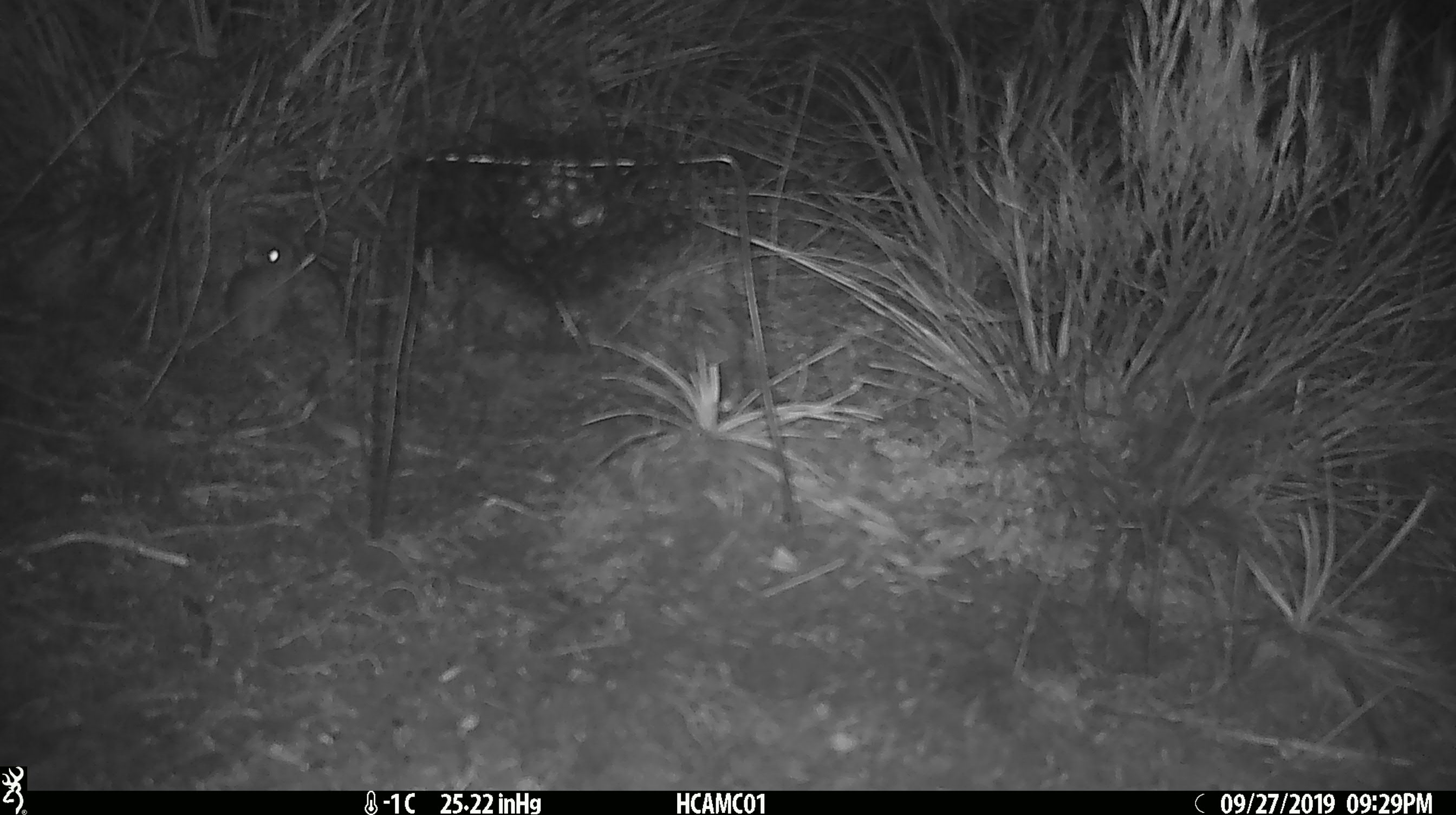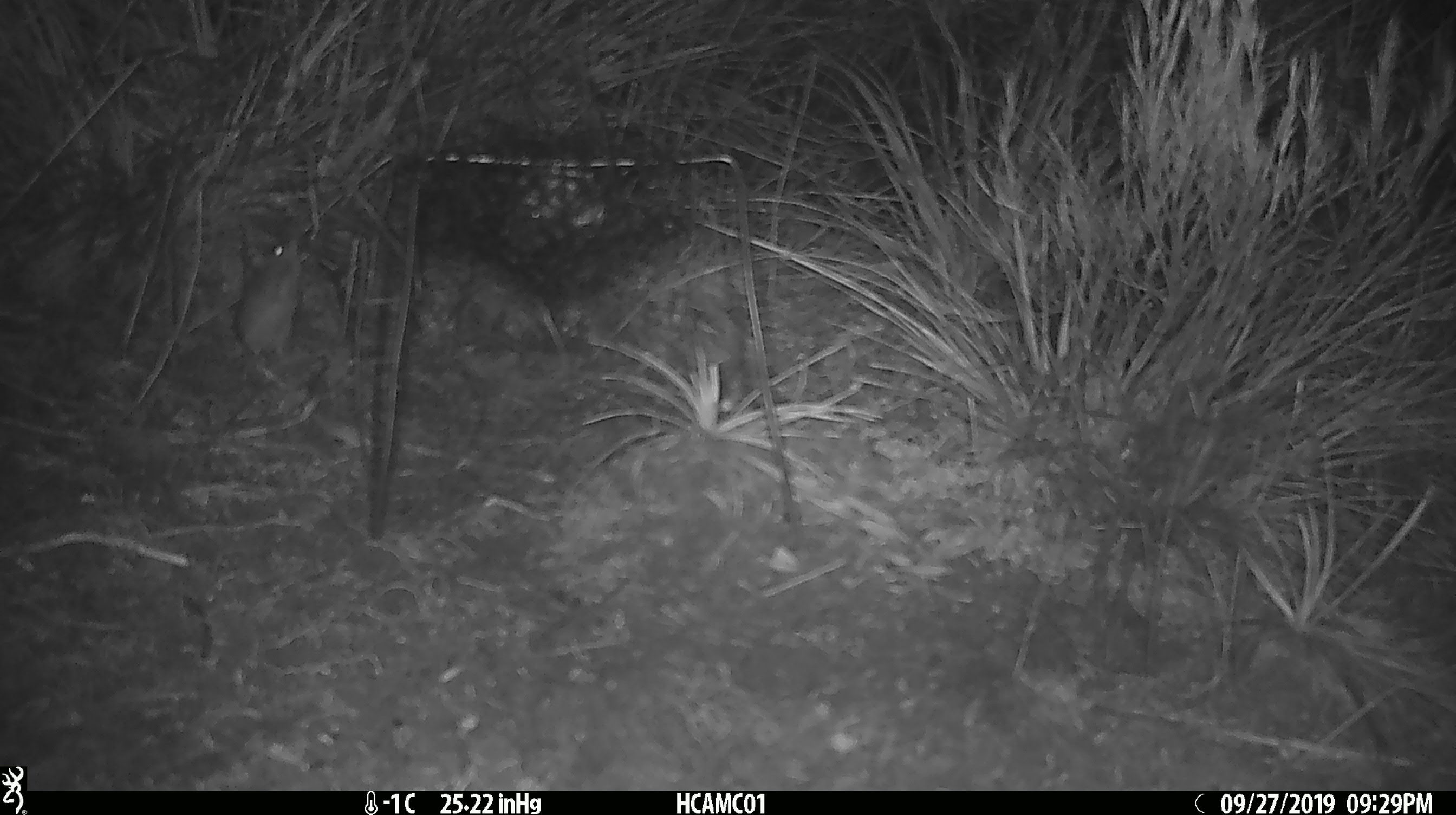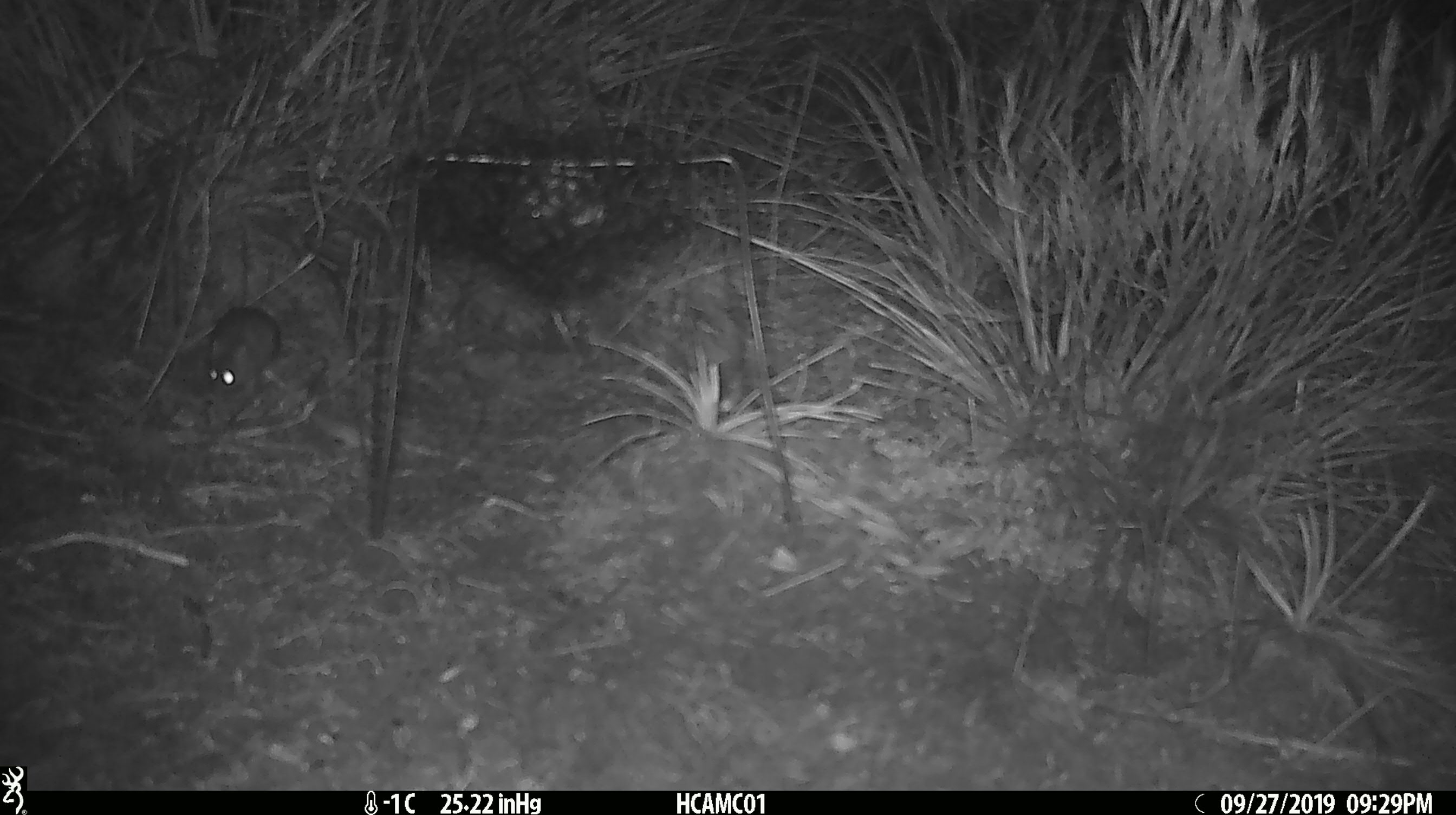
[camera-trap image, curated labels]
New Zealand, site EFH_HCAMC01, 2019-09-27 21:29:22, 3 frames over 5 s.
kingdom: Animalia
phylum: Chordata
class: Mammalia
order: Rodentia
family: Muridae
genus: Mus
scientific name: Mus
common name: mouse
Mouse (Mus).